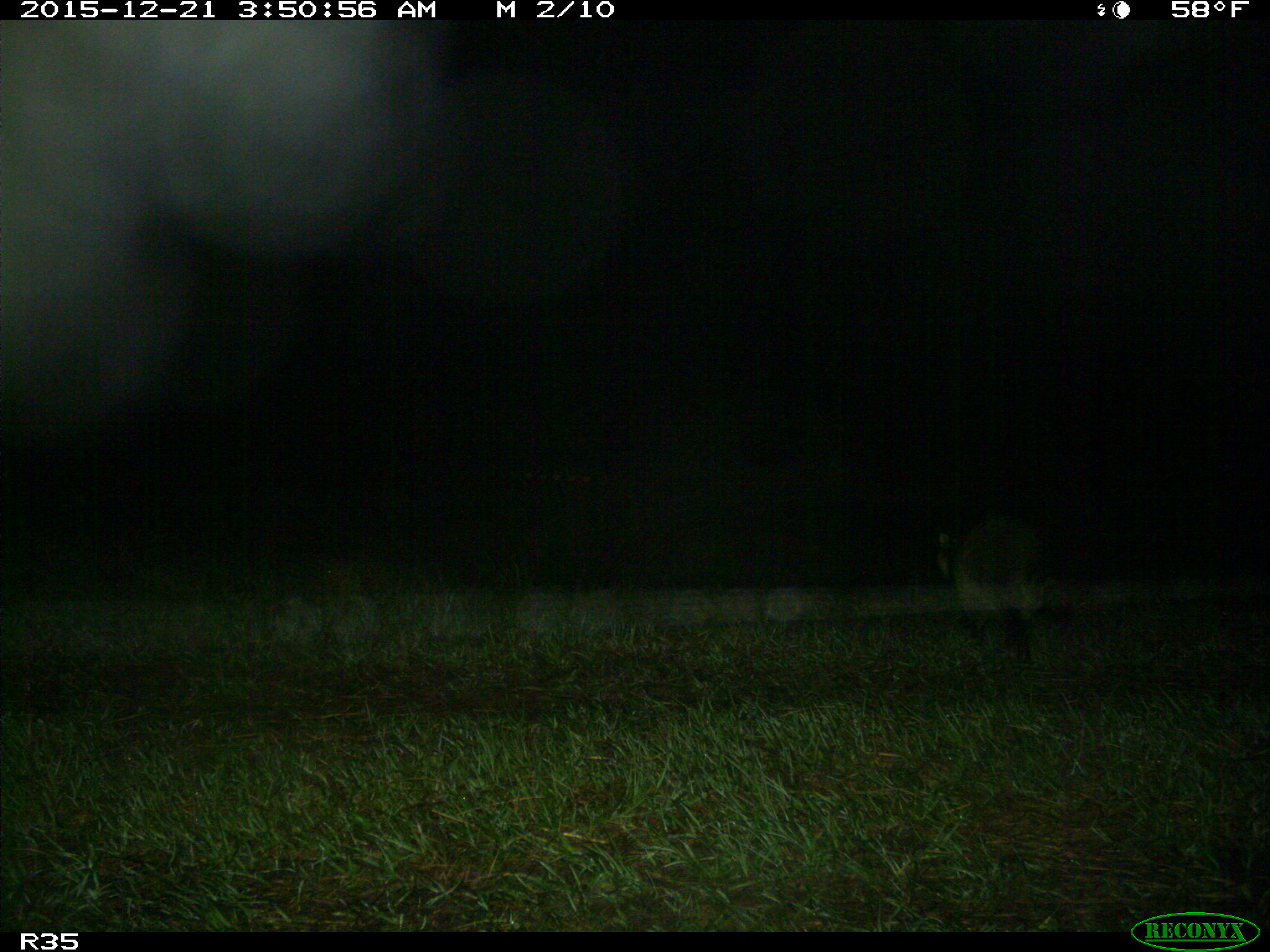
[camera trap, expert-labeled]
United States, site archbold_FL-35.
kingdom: Animalia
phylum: Chordata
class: Mammalia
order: Carnivora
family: Procyonidae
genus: Procyon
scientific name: Procyon lotor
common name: common raccoon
Procyon lotor (common raccoon).